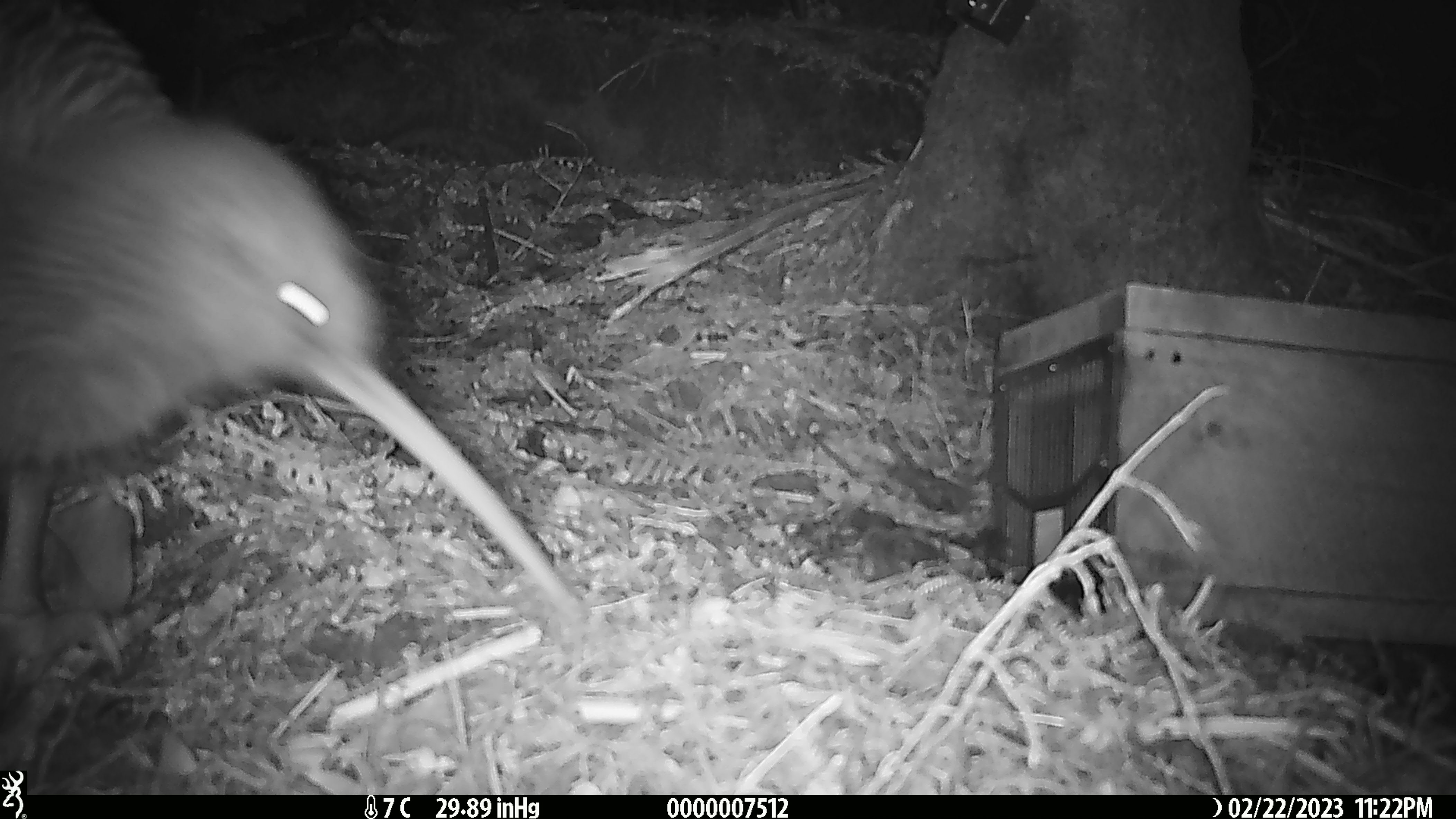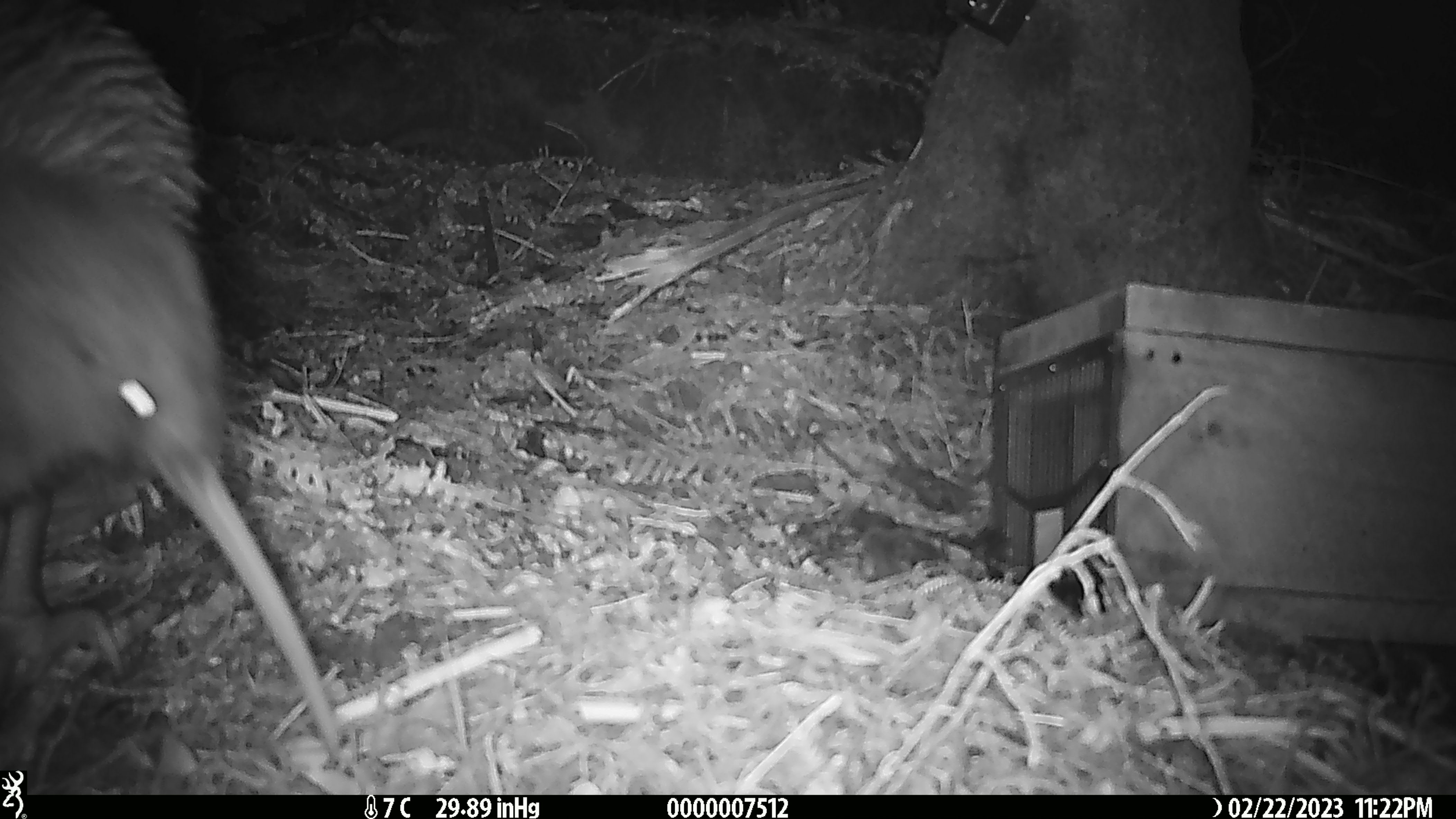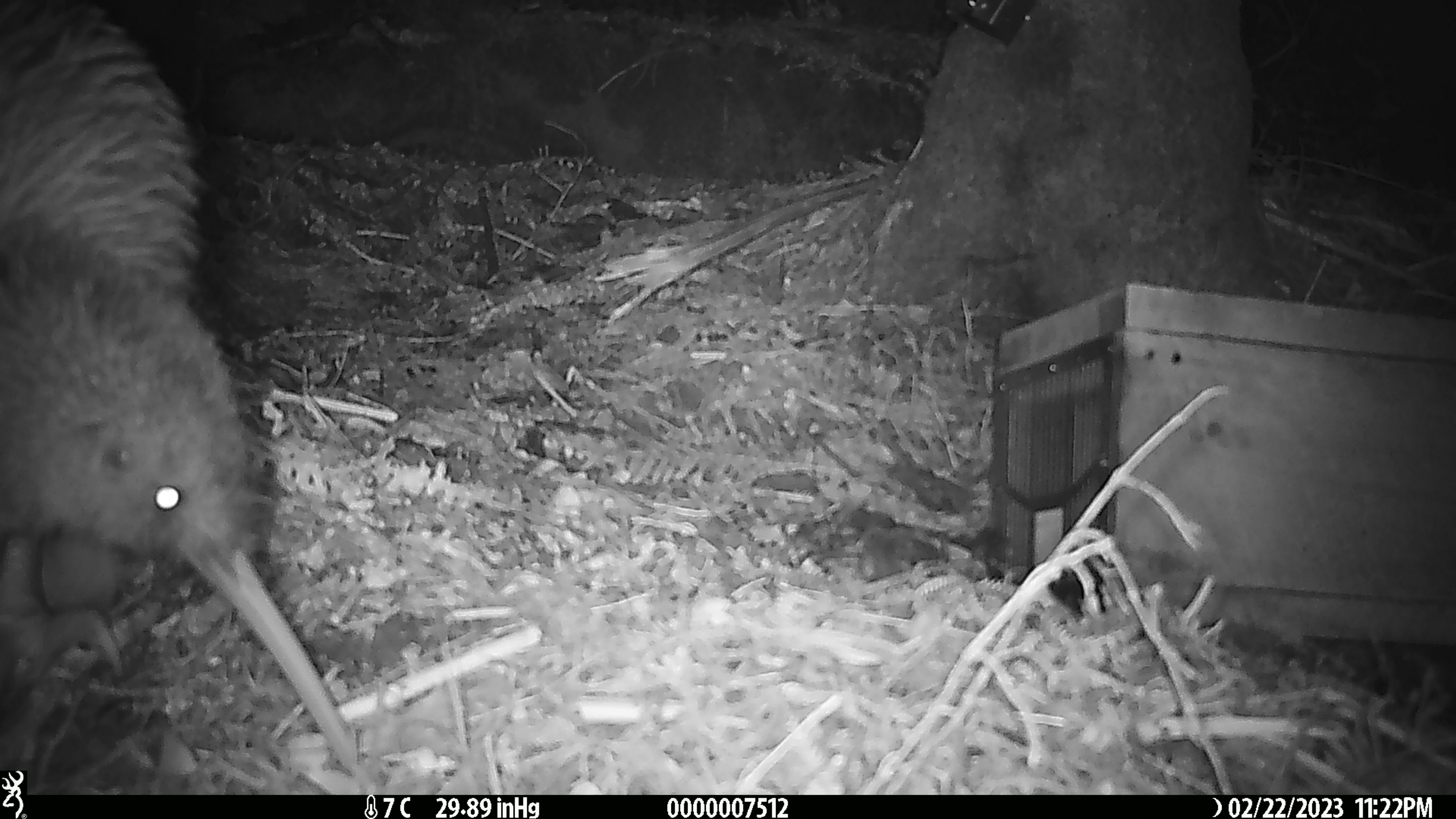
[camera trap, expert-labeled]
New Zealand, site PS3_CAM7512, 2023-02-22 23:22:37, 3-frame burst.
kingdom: Animalia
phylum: Chordata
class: Aves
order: Apterygiformes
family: Apterygidae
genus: Apteryx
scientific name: Apteryx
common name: kiwi